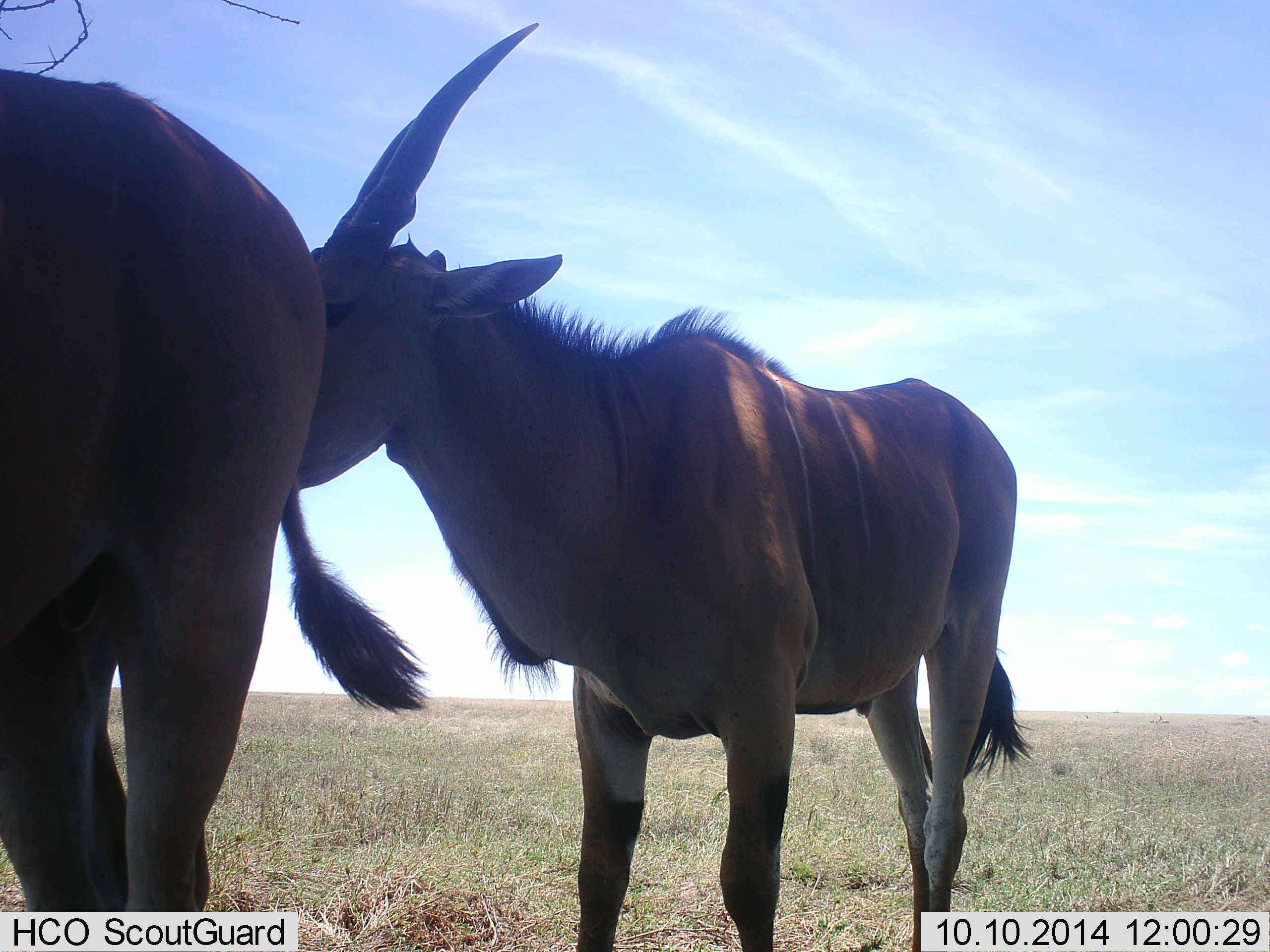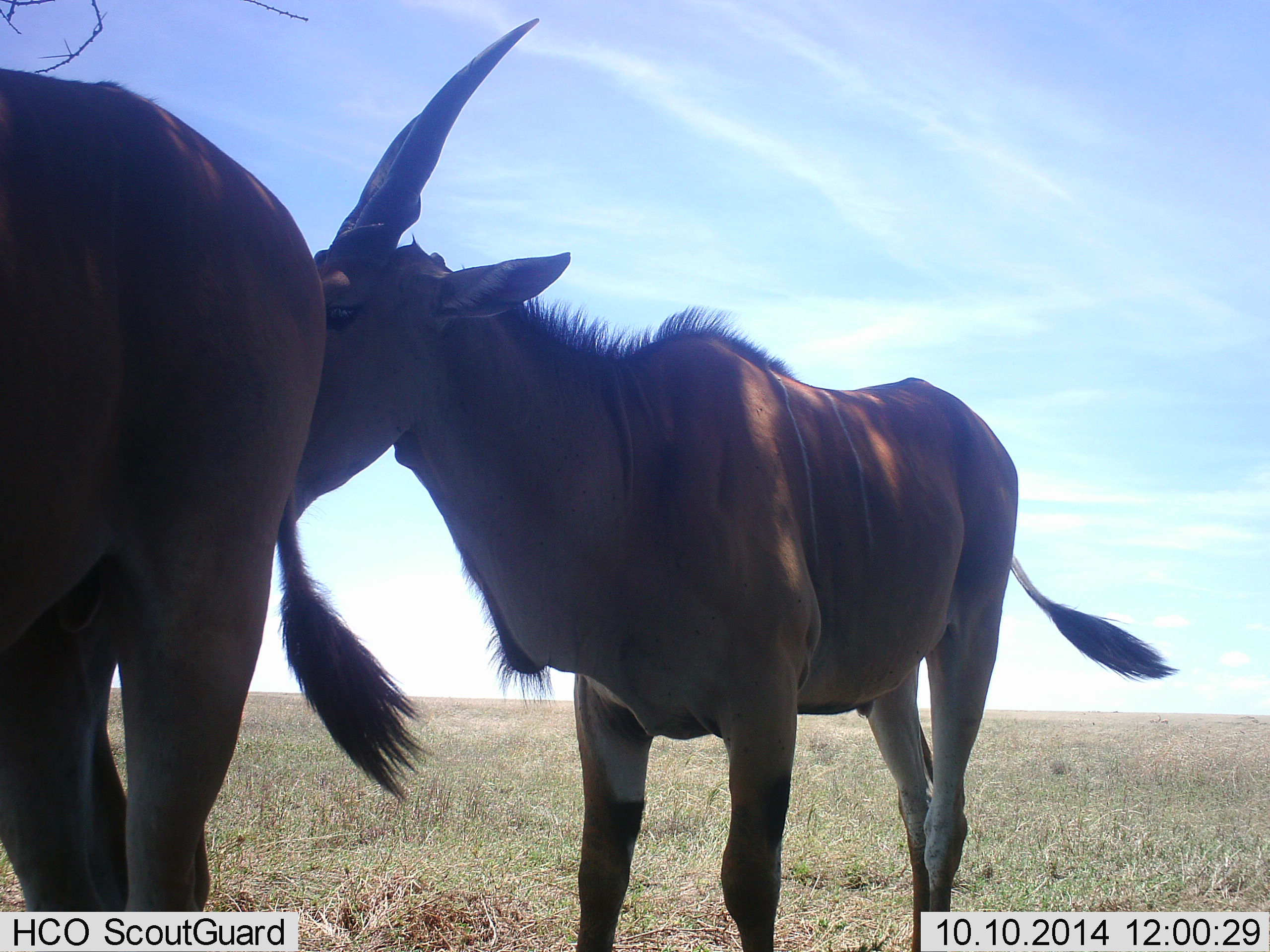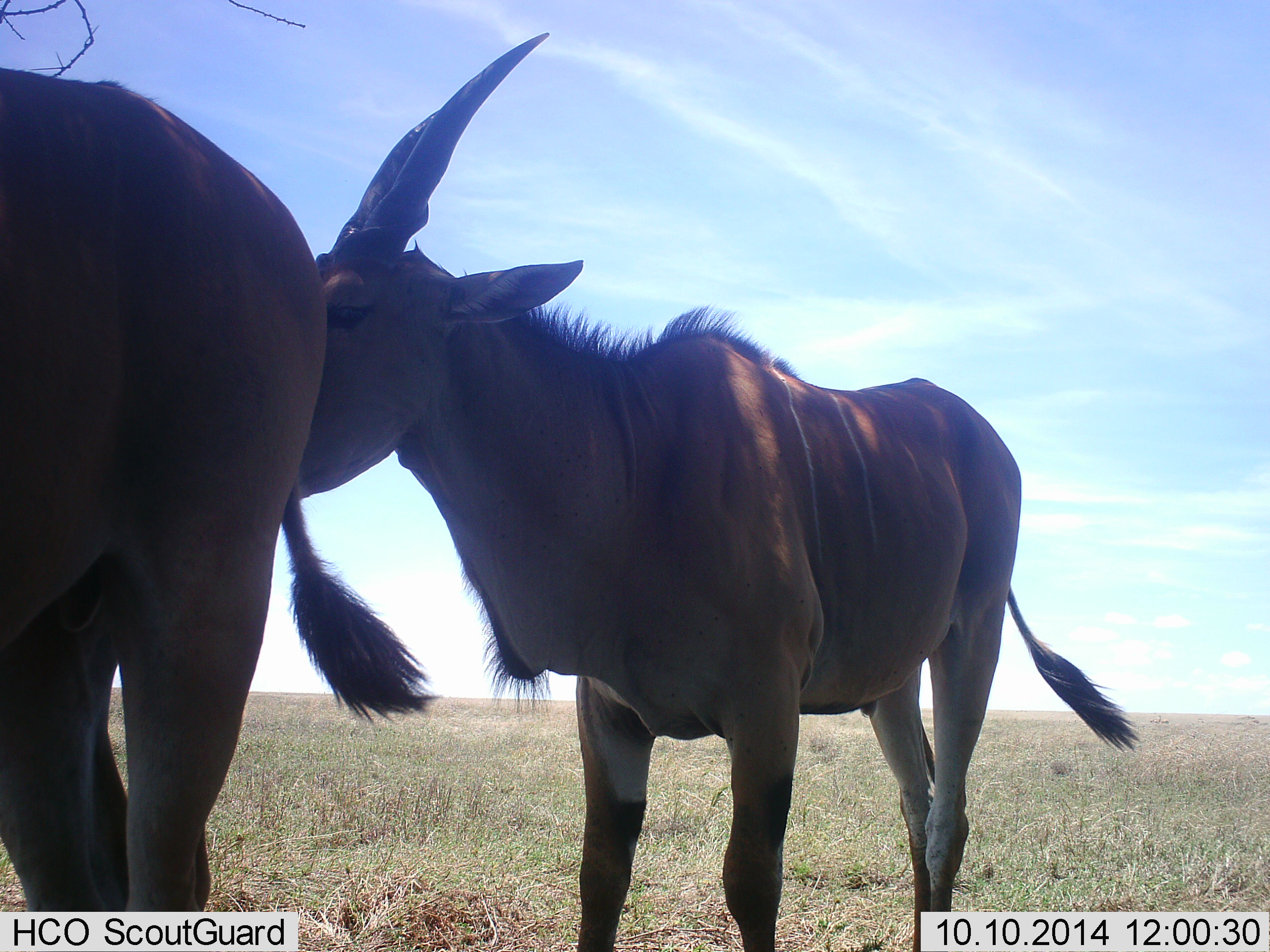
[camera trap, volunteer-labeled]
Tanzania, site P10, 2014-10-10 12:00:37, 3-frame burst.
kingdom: Animalia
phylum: Chordata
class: Mammalia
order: Artiodactyla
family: Bovidae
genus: Tragelaphus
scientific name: Tragelaphus oryx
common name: eland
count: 2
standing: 90%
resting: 0%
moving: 10%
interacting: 10%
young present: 10%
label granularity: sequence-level